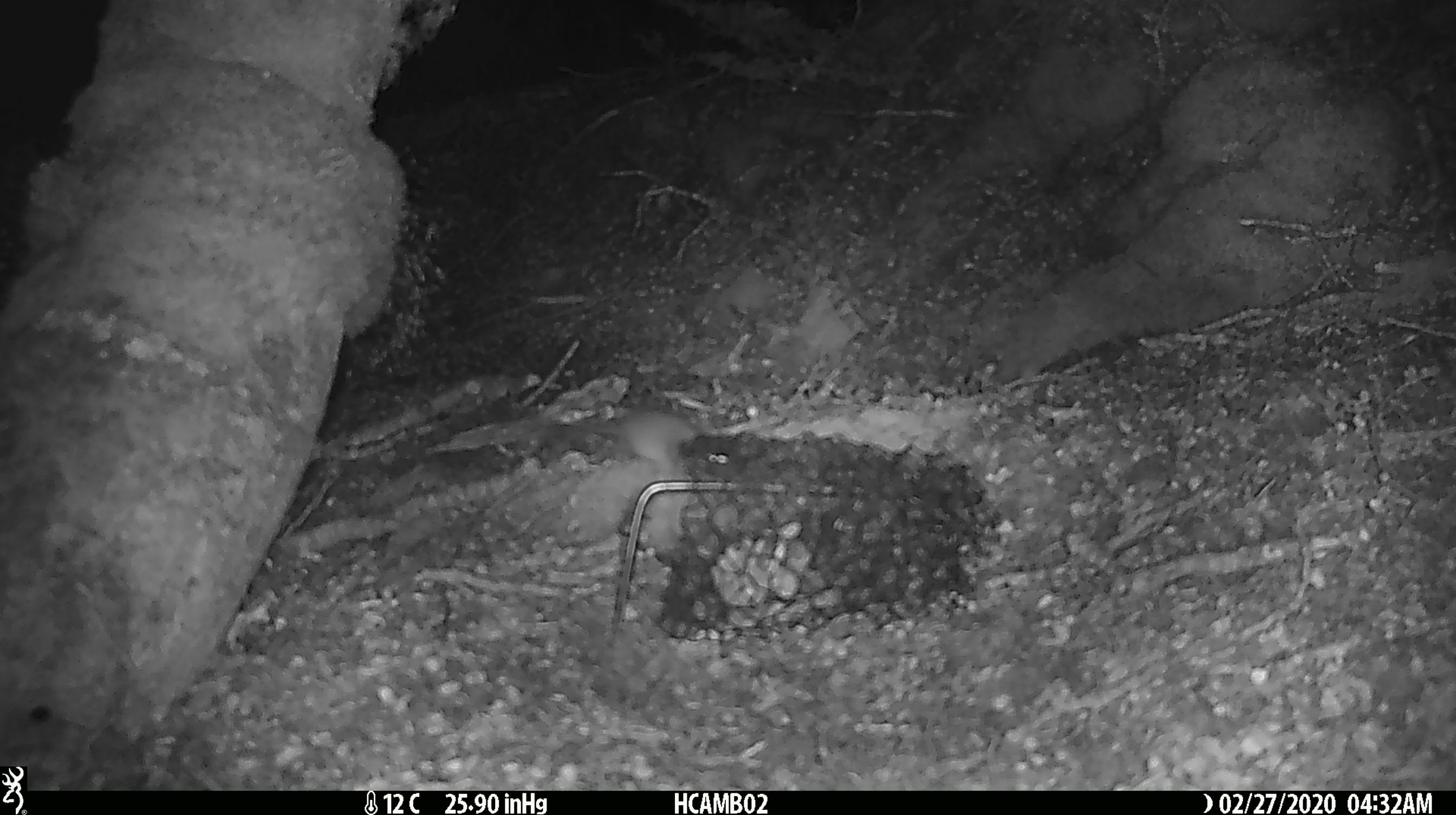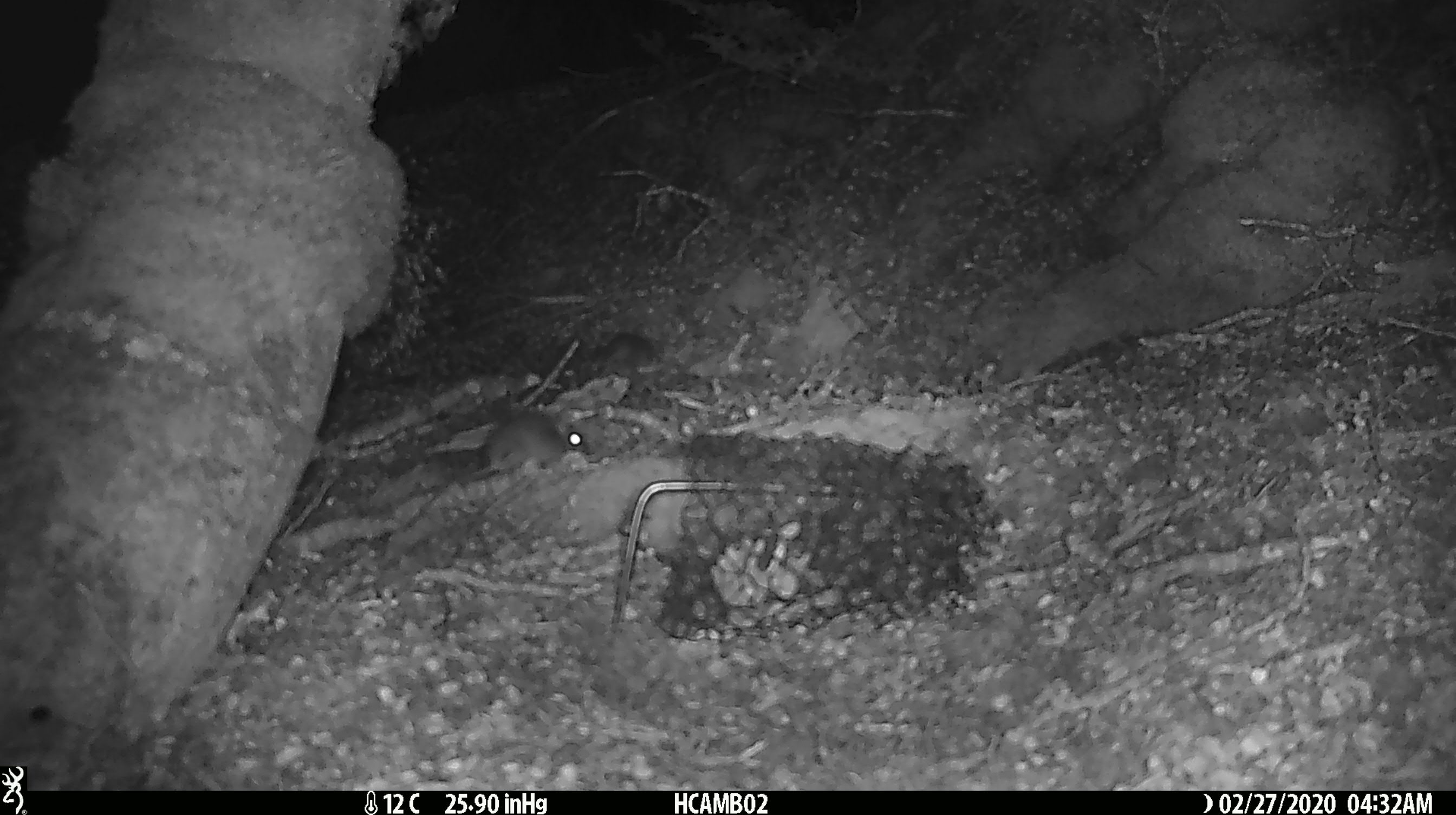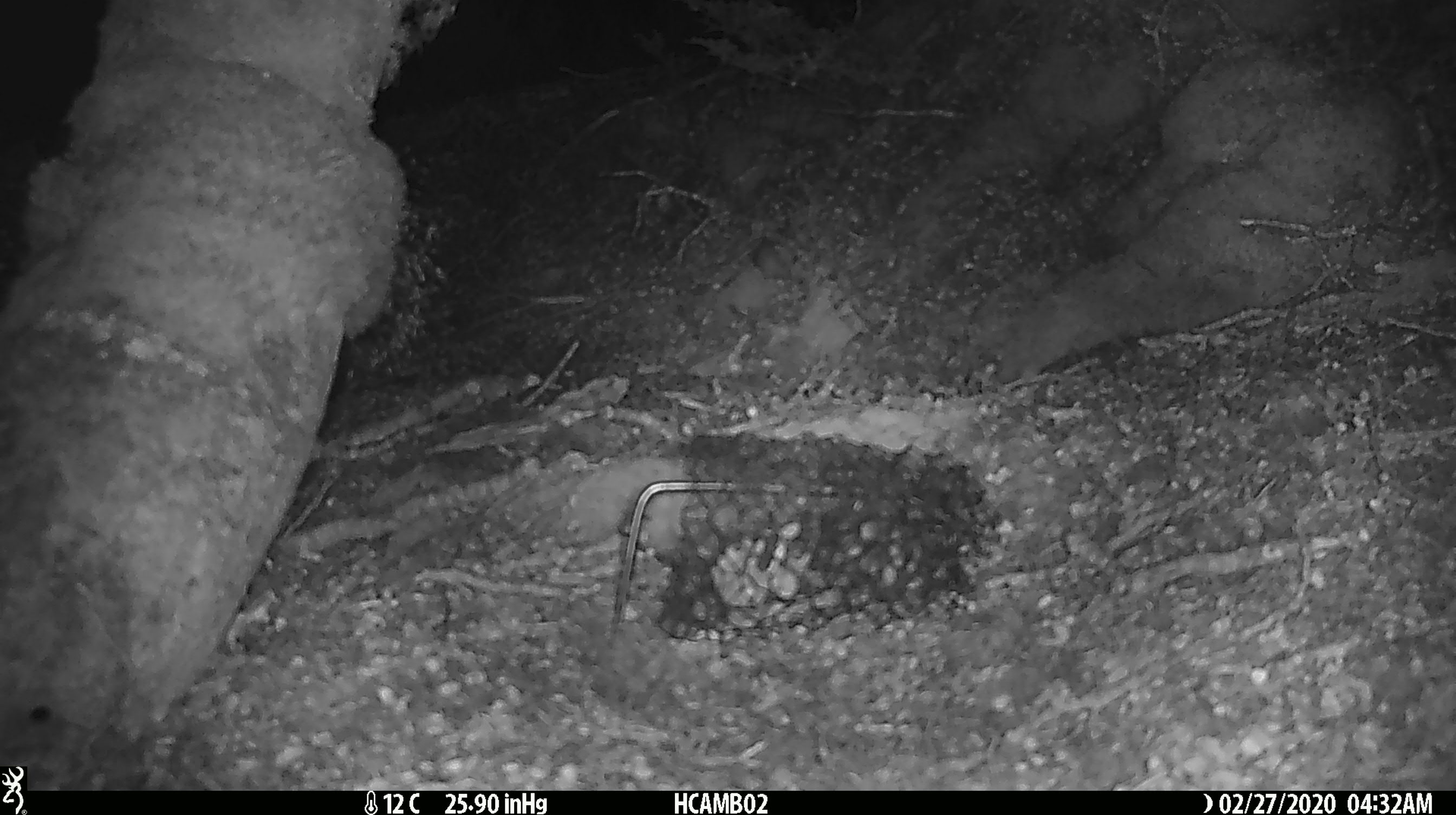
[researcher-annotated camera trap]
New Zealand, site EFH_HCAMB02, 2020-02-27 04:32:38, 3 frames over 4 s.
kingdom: Animalia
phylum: Chordata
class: Mammalia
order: Rodentia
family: Muridae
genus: Mus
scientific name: Mus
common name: mouse